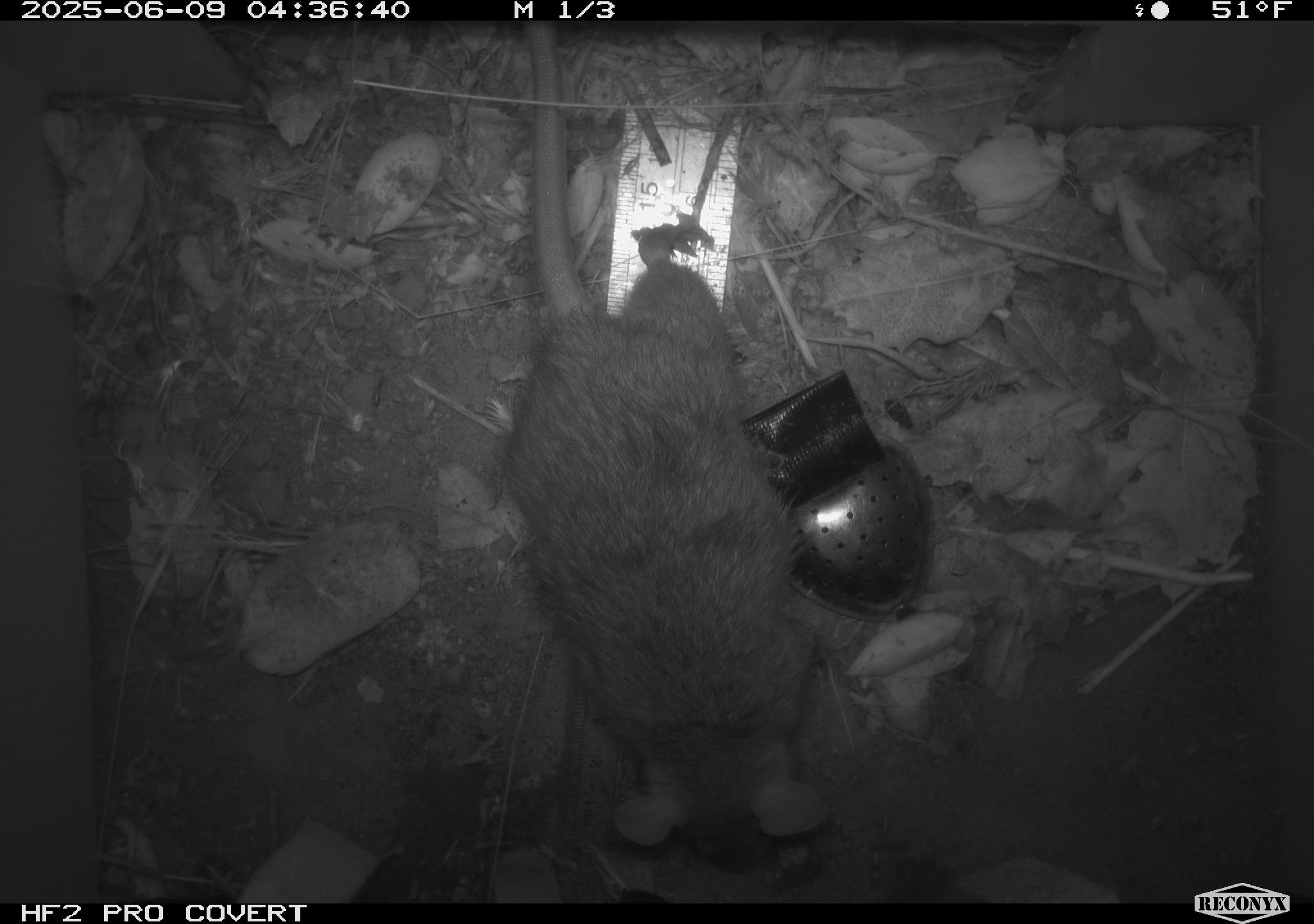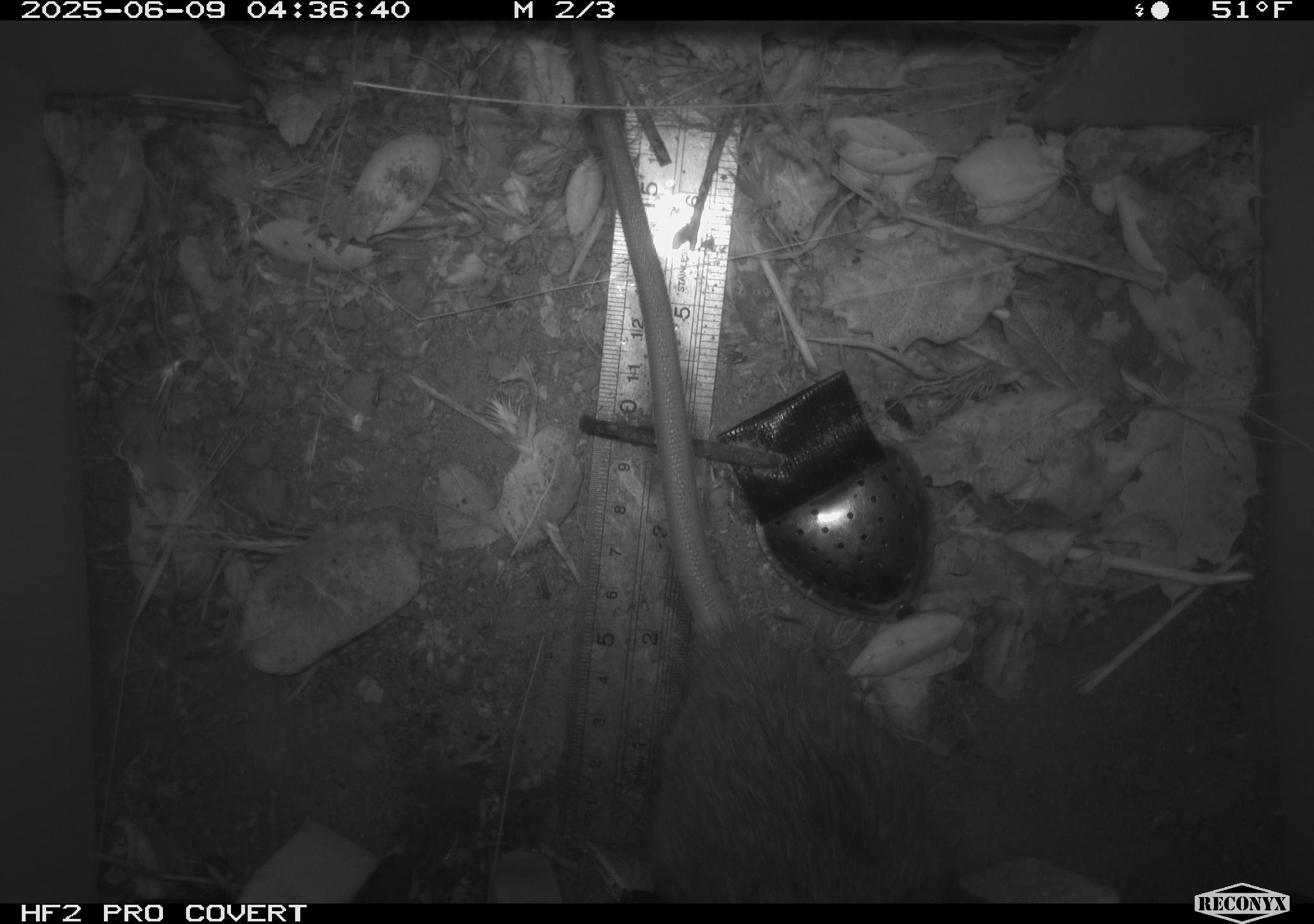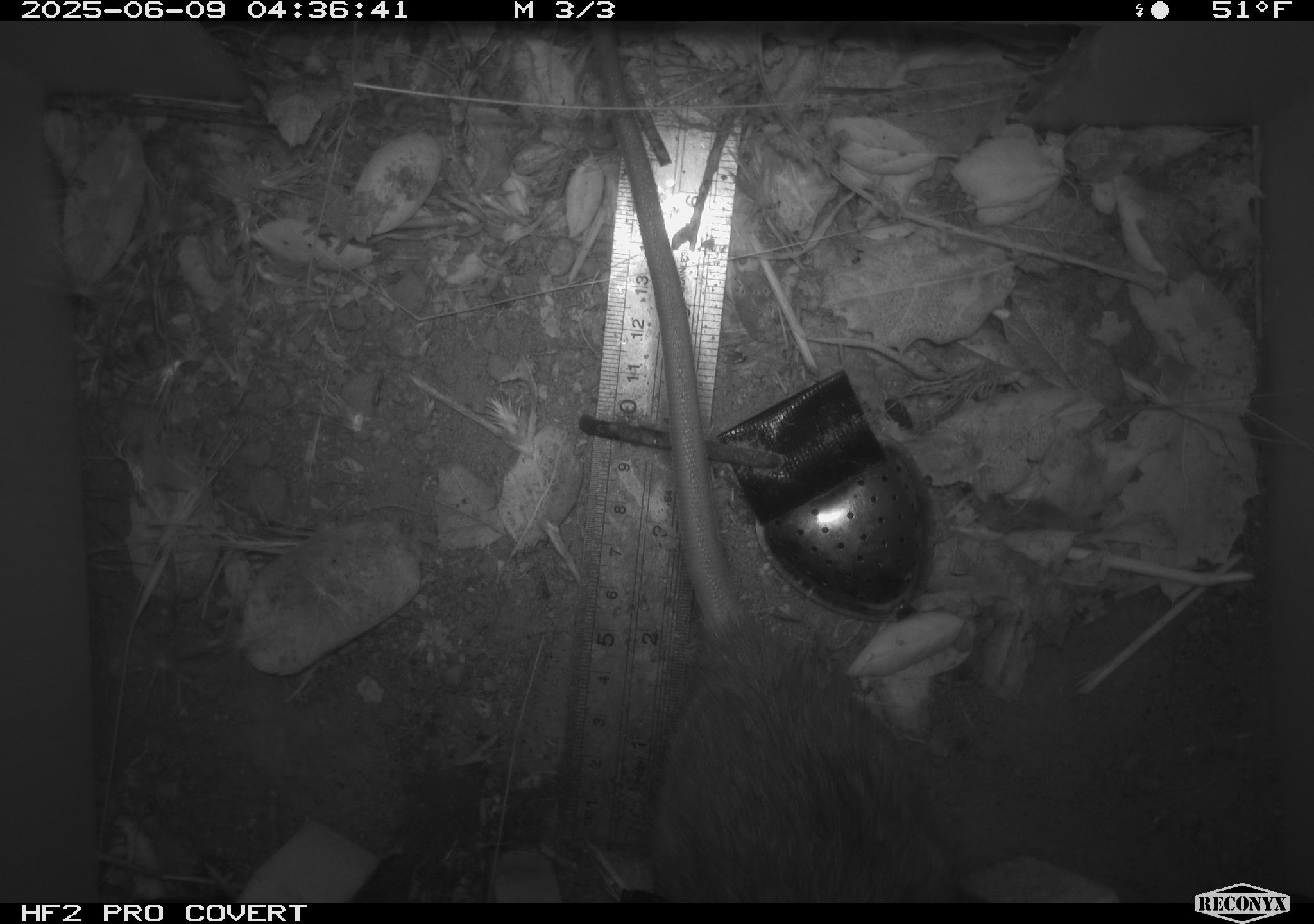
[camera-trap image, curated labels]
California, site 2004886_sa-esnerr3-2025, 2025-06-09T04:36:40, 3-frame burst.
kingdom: Animalia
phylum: Chordata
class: Mammalia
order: Rodentia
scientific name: Rodentia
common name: rodent